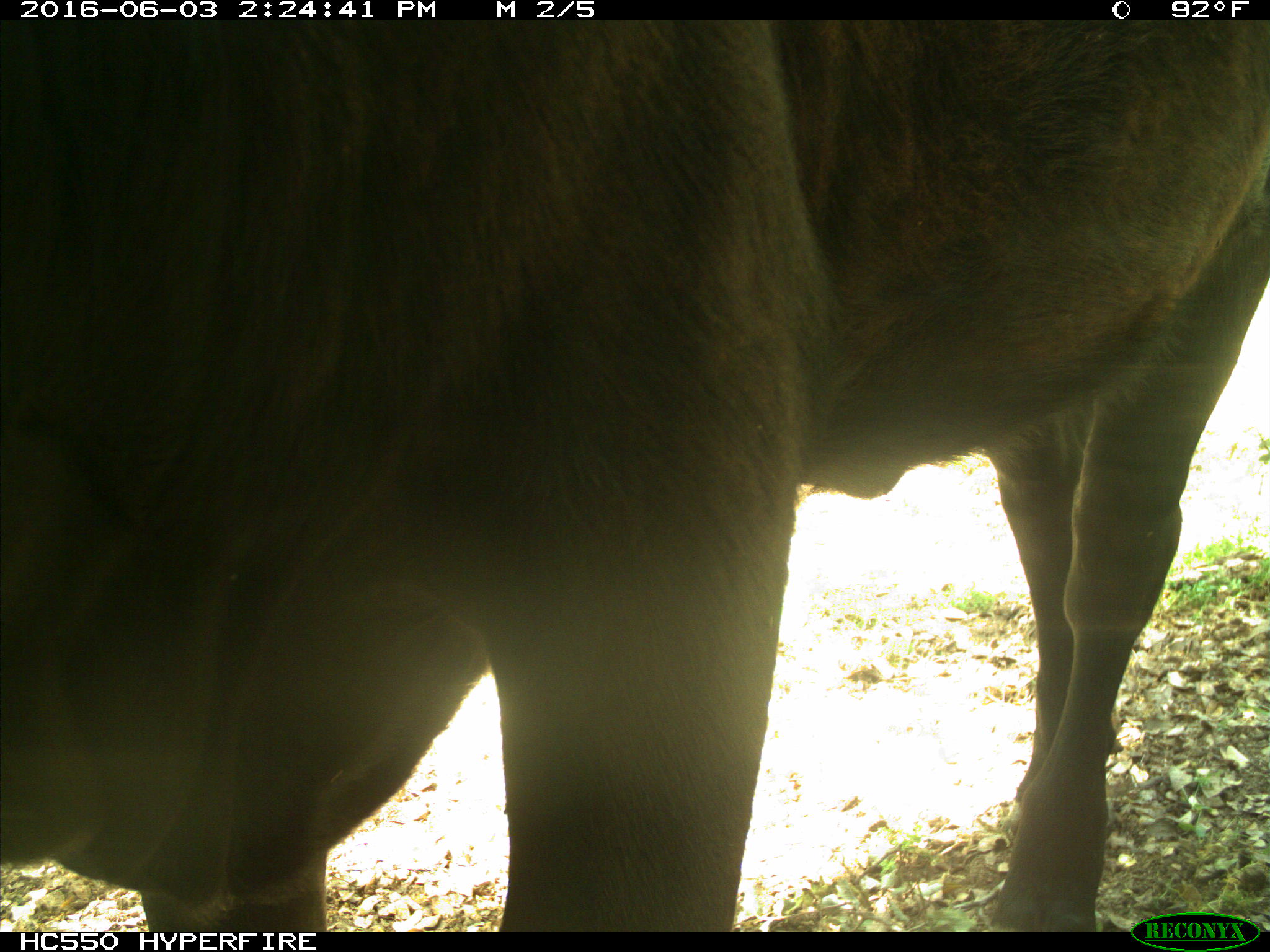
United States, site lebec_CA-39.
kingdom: Animalia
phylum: Chordata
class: Mammalia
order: Artiodactyla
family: Bovidae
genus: Bos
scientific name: Bos taurus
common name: domestic cow